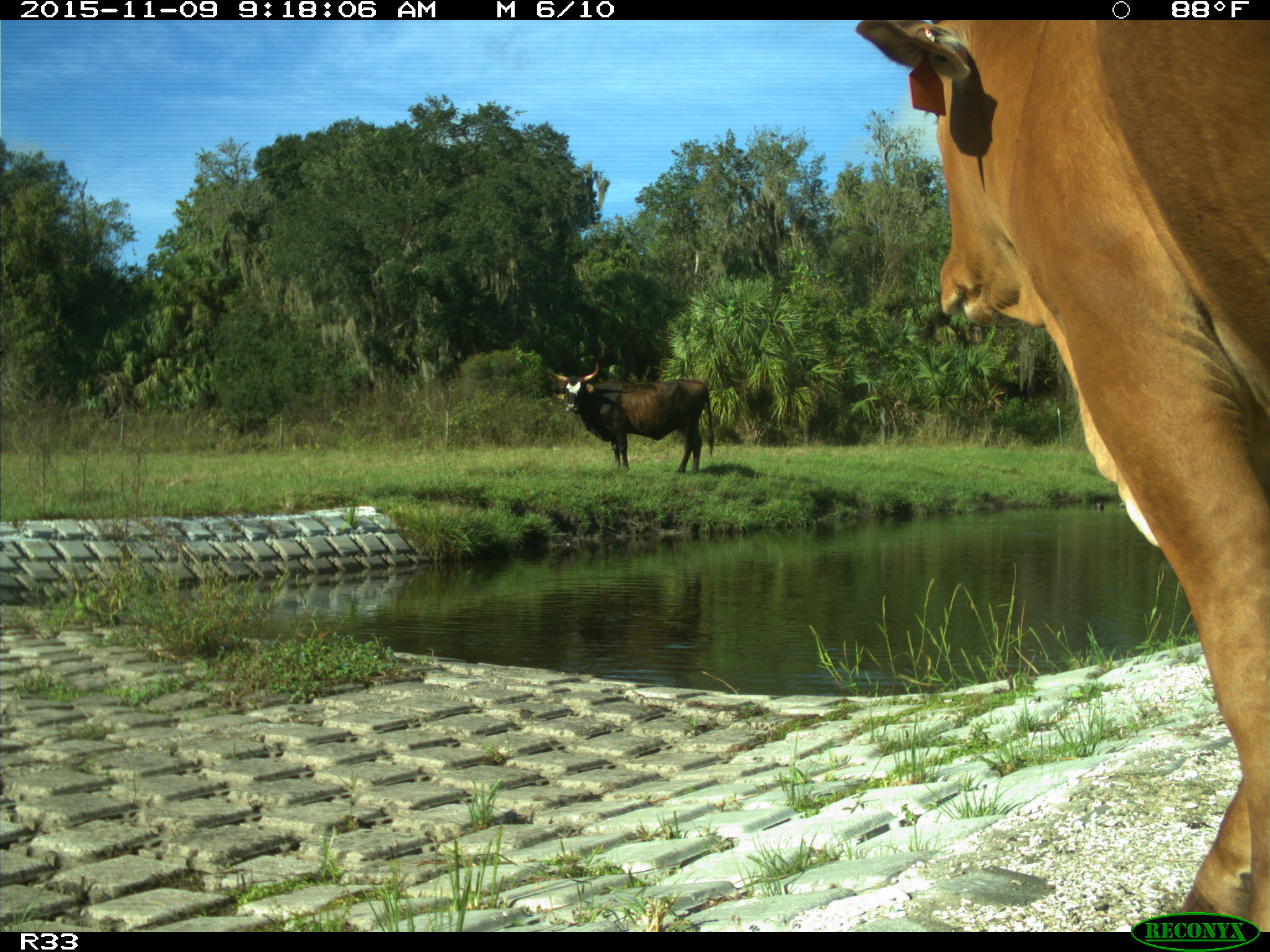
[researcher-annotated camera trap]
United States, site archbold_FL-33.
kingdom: Animalia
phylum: Chordata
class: Mammalia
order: Artiodactyla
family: Bovidae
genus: Bos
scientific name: Bos taurus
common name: domestic cow